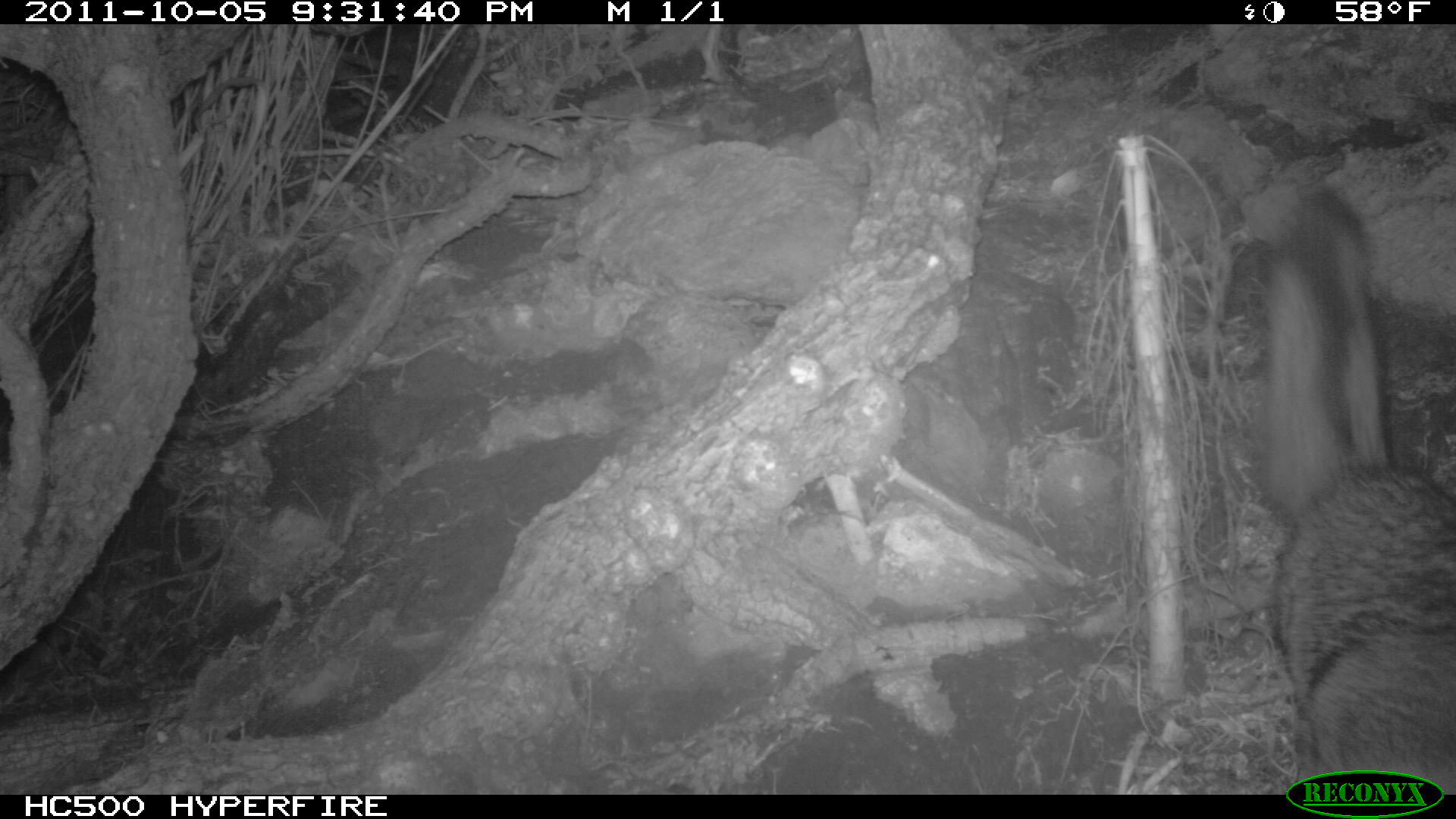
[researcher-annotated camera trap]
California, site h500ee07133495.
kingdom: Animalia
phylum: Chordata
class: Mammalia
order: Carnivora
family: Canidae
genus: Urocyon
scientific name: Urocyon littoralis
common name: island fox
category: fox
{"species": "fox (island fox) (Urocyon littoralis)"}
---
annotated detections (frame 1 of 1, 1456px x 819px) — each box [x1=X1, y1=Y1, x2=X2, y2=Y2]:
fox: [x1=1255, y1=191, x2=1455, y2=795]